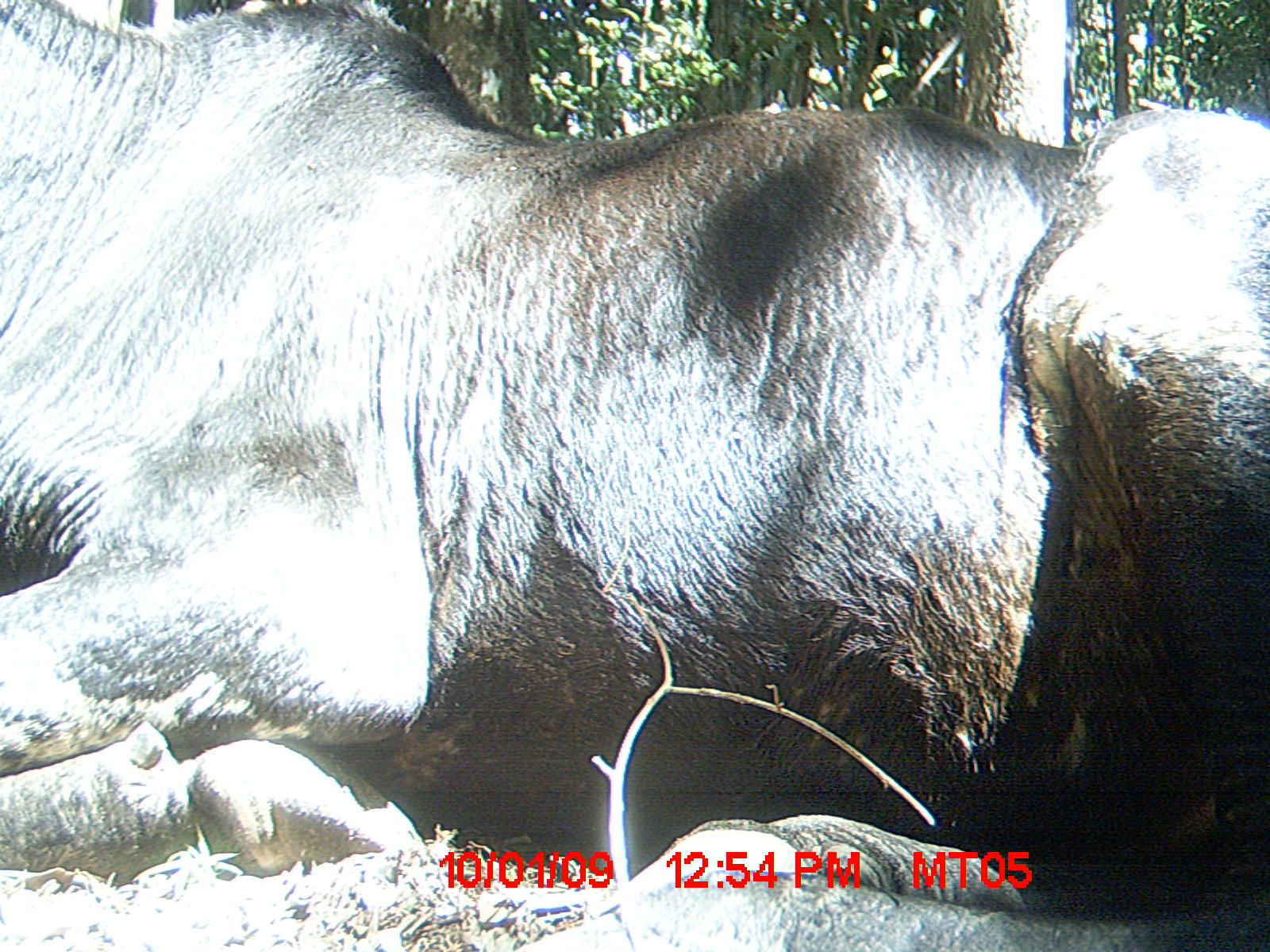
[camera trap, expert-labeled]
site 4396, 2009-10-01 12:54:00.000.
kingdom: Animalia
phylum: Chordata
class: Mammalia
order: Artiodactyla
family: Bovidae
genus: Bos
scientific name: Bos taurus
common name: domestic cattle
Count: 3.